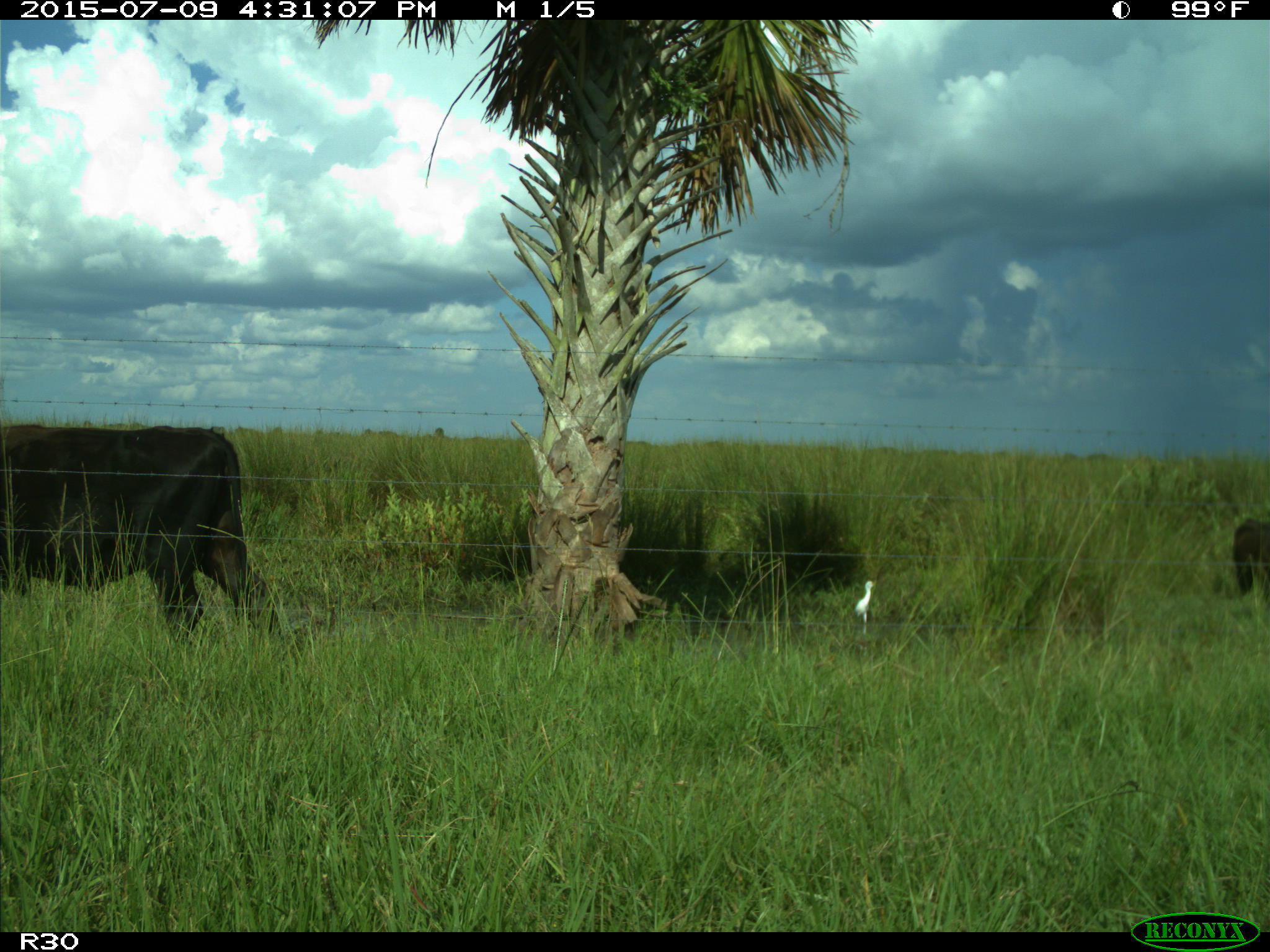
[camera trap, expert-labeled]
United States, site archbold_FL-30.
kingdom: Animalia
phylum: Chordata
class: Mammalia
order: Artiodactyla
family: Bovidae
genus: Bos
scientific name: Bos taurus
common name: domestic cow